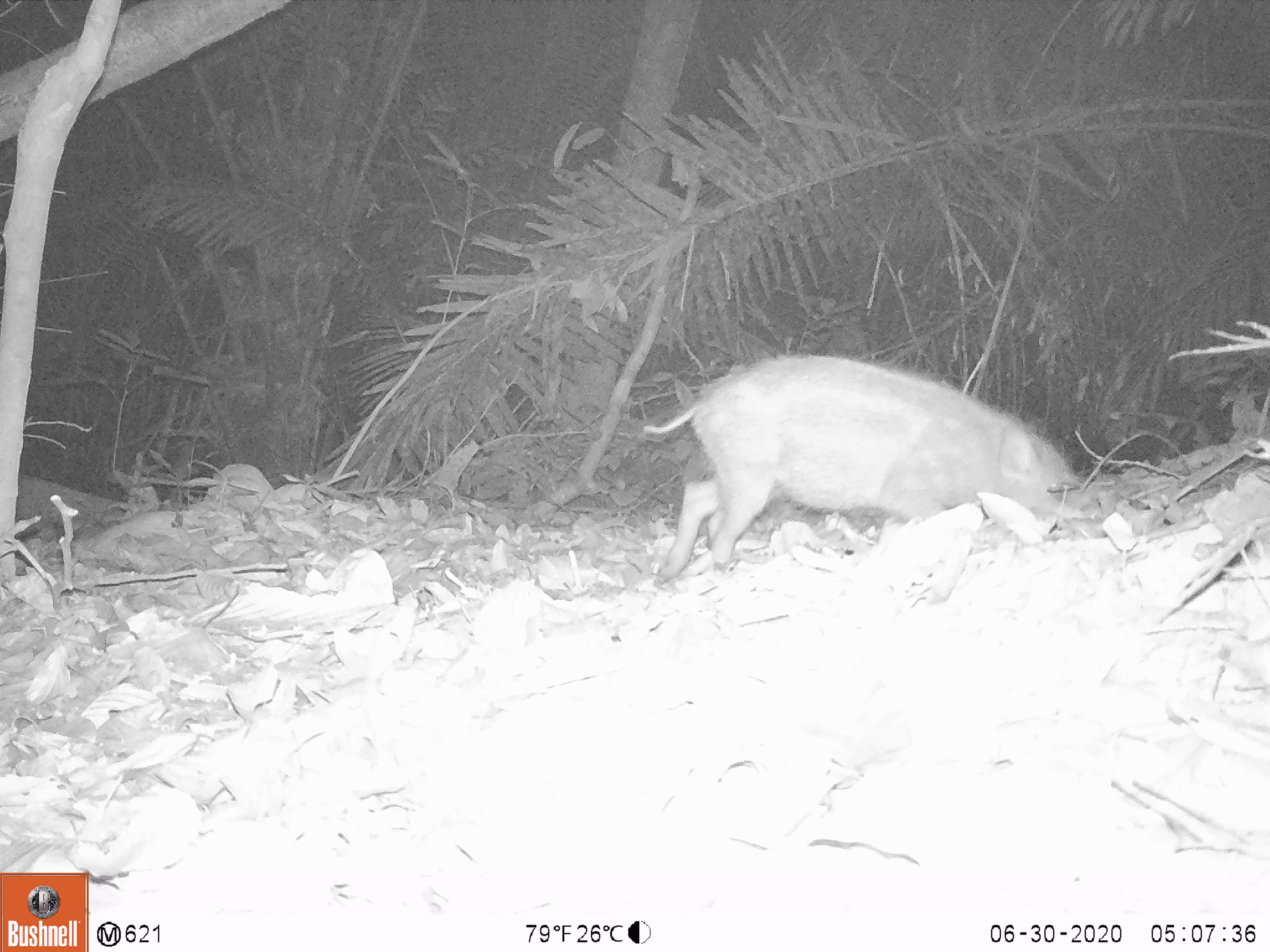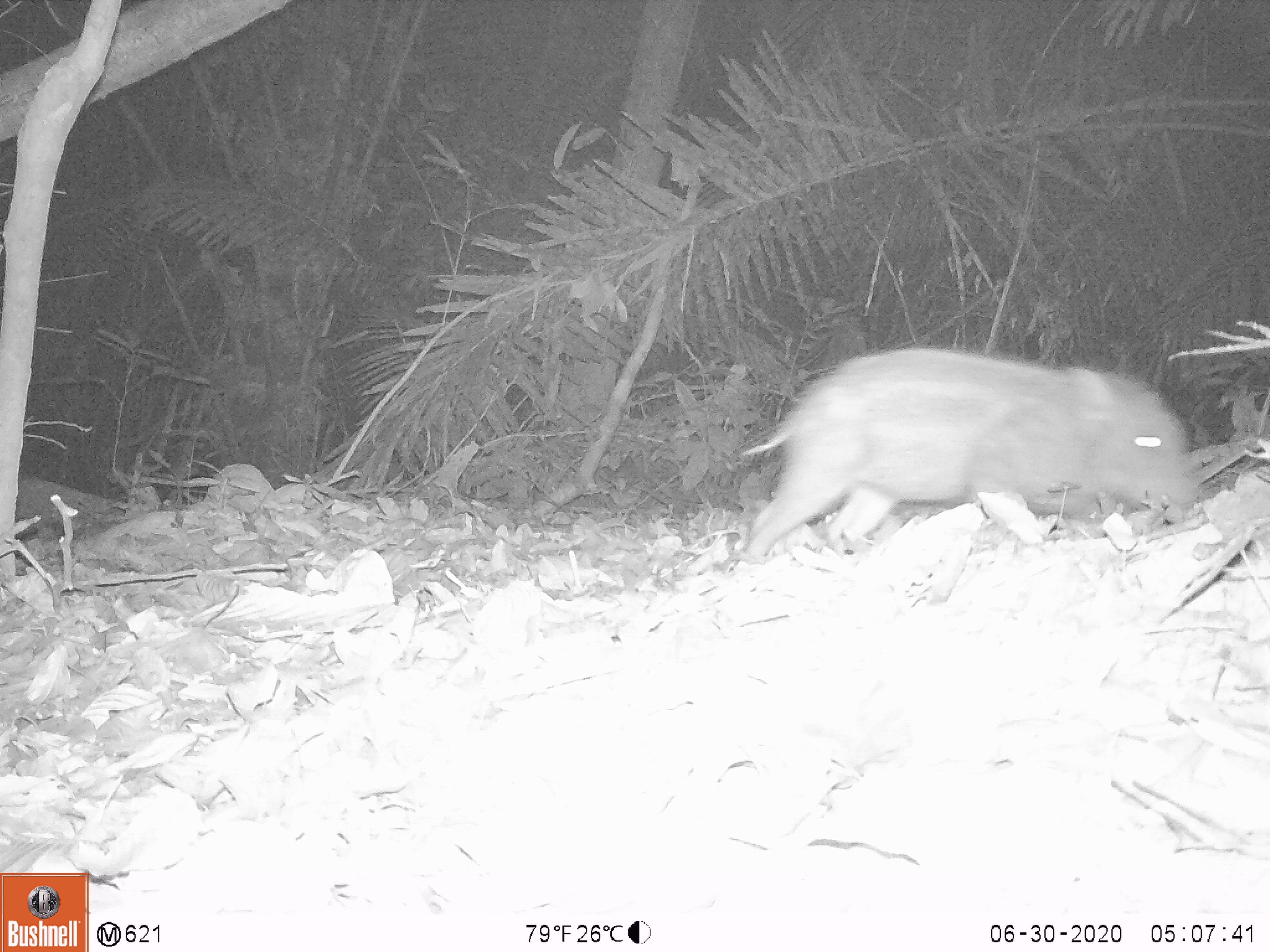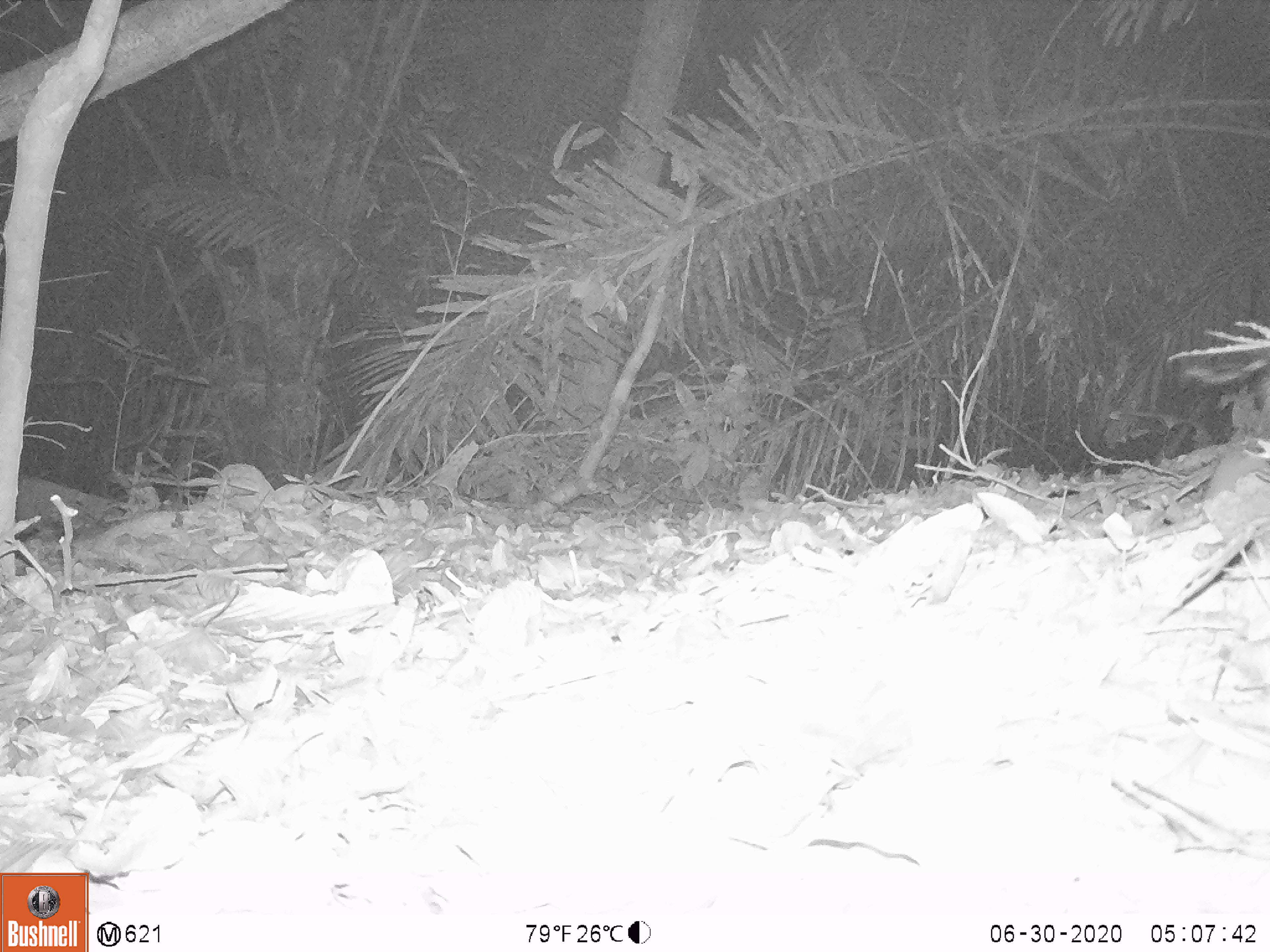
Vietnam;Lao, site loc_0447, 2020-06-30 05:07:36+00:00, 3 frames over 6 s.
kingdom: Animalia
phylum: Chordata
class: Mammalia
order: Artiodactyla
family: Suidae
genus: Sus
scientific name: Sus scrofa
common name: eurasian wild pig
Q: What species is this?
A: Eurasian wild pig (Sus scrofa).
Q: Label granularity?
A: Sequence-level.